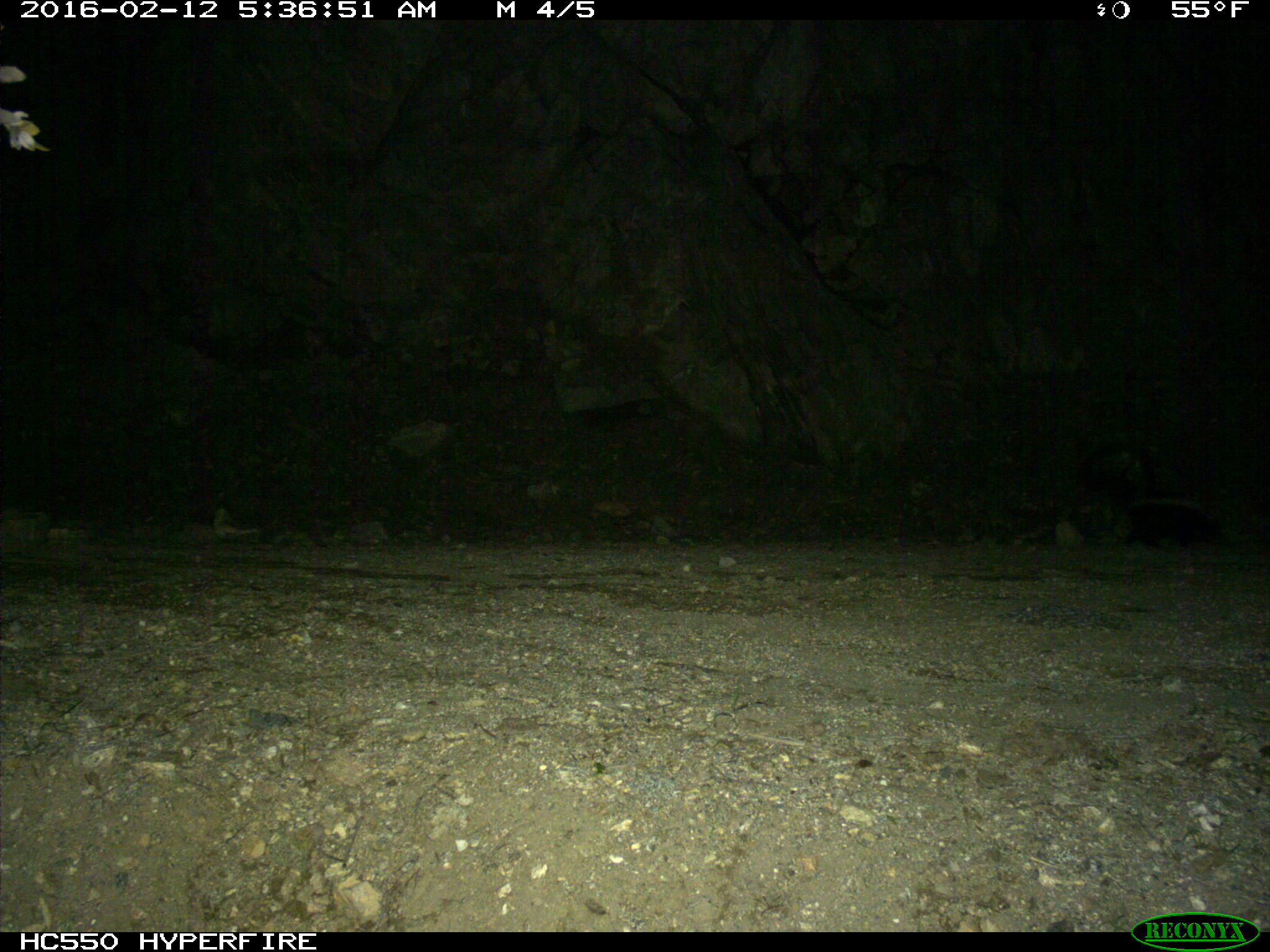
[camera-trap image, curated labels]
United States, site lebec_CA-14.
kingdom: Animalia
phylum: Chordata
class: Mammalia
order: Carnivora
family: Mephitidae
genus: Mephitis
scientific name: Mephitis mephitis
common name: striped skunk